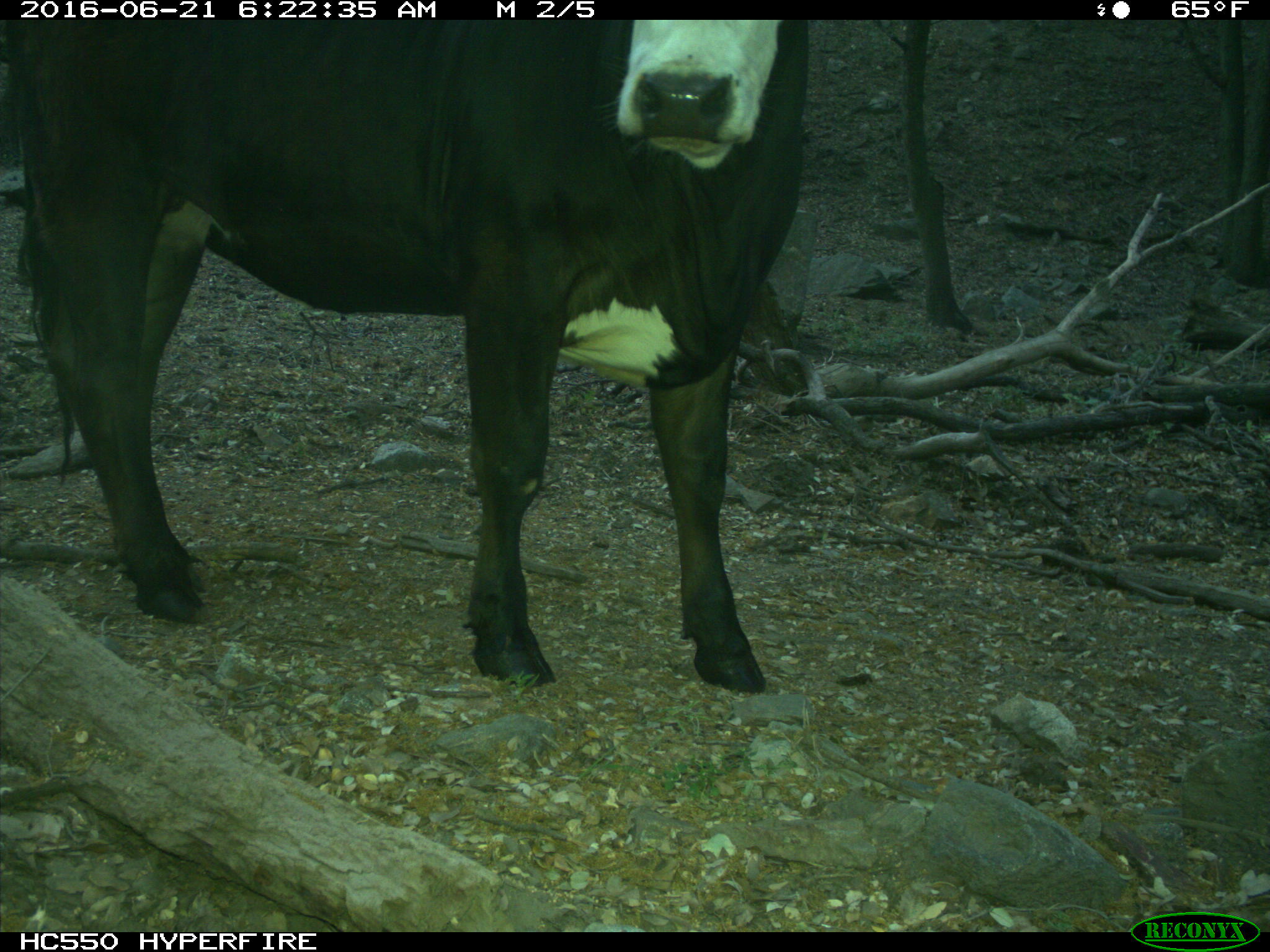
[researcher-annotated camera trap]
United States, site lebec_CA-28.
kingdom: Animalia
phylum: Chordata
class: Mammalia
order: Artiodactyla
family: Bovidae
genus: Bos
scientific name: Bos taurus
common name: domestic cow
Bos taurus (domestic cow).